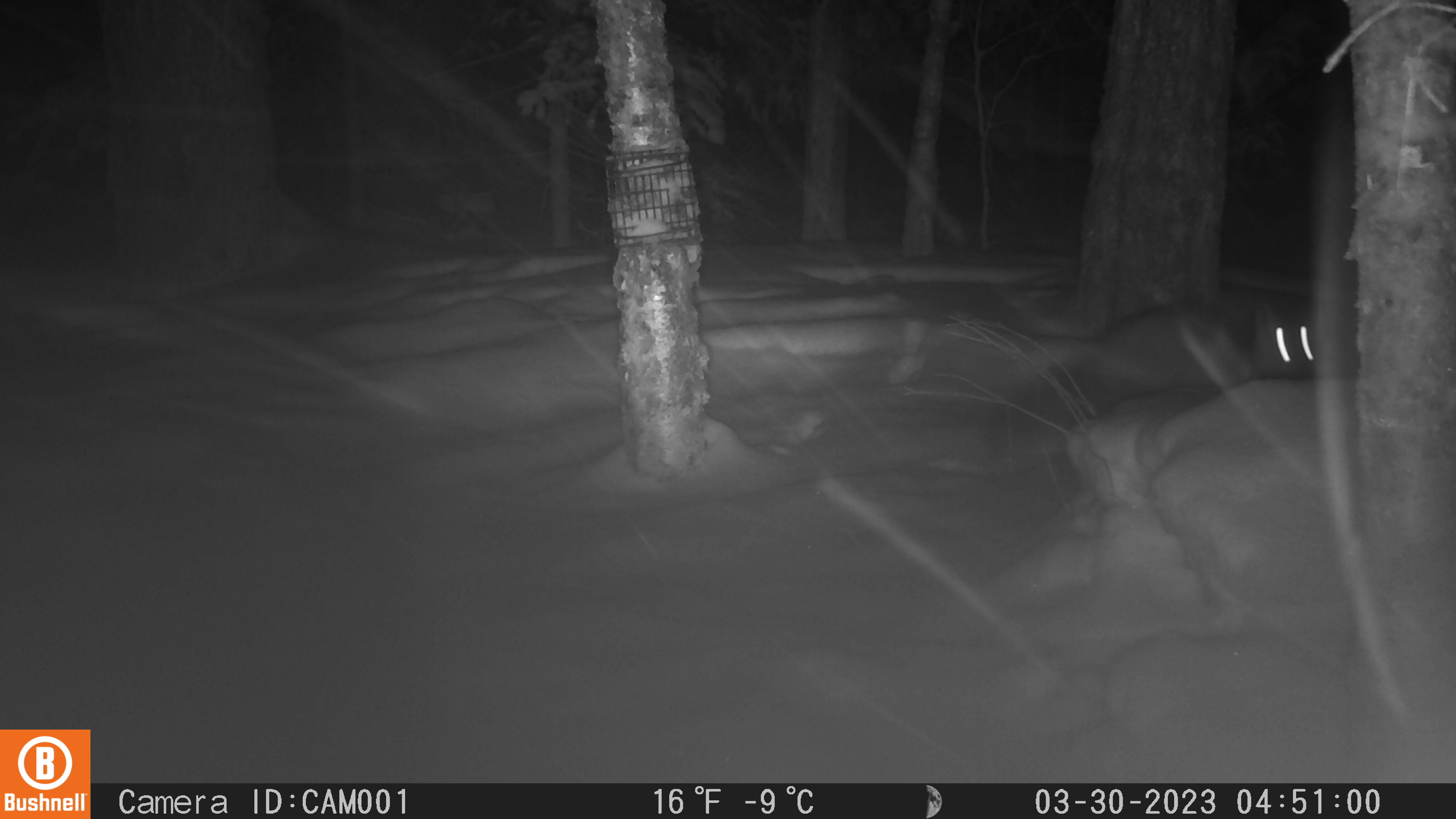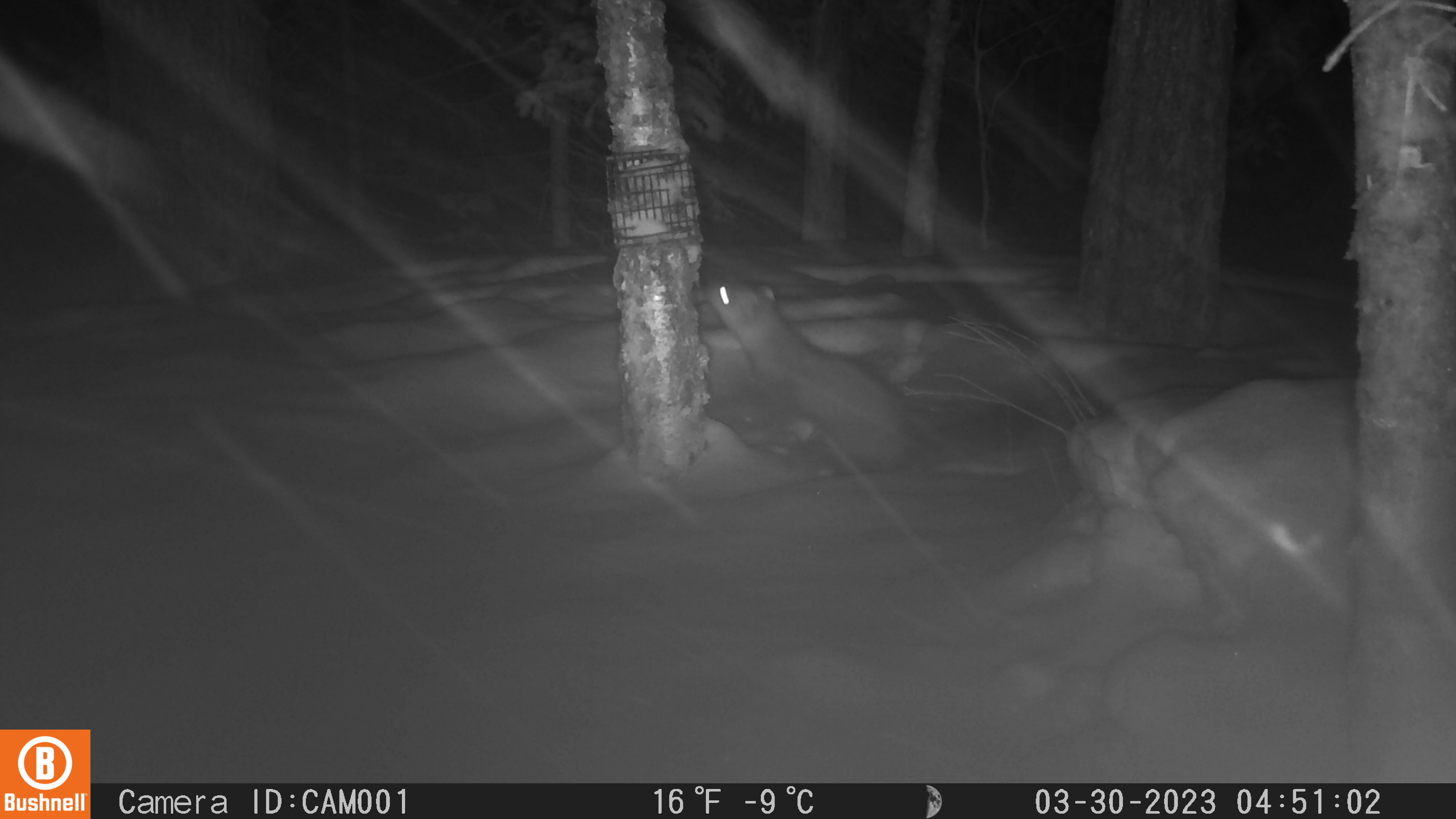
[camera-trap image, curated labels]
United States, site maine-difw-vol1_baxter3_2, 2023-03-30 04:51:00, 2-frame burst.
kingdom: Animalia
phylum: Chordata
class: Mammalia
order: Carnivora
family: Mustelidae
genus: Martes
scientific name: Martes americana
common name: american marten